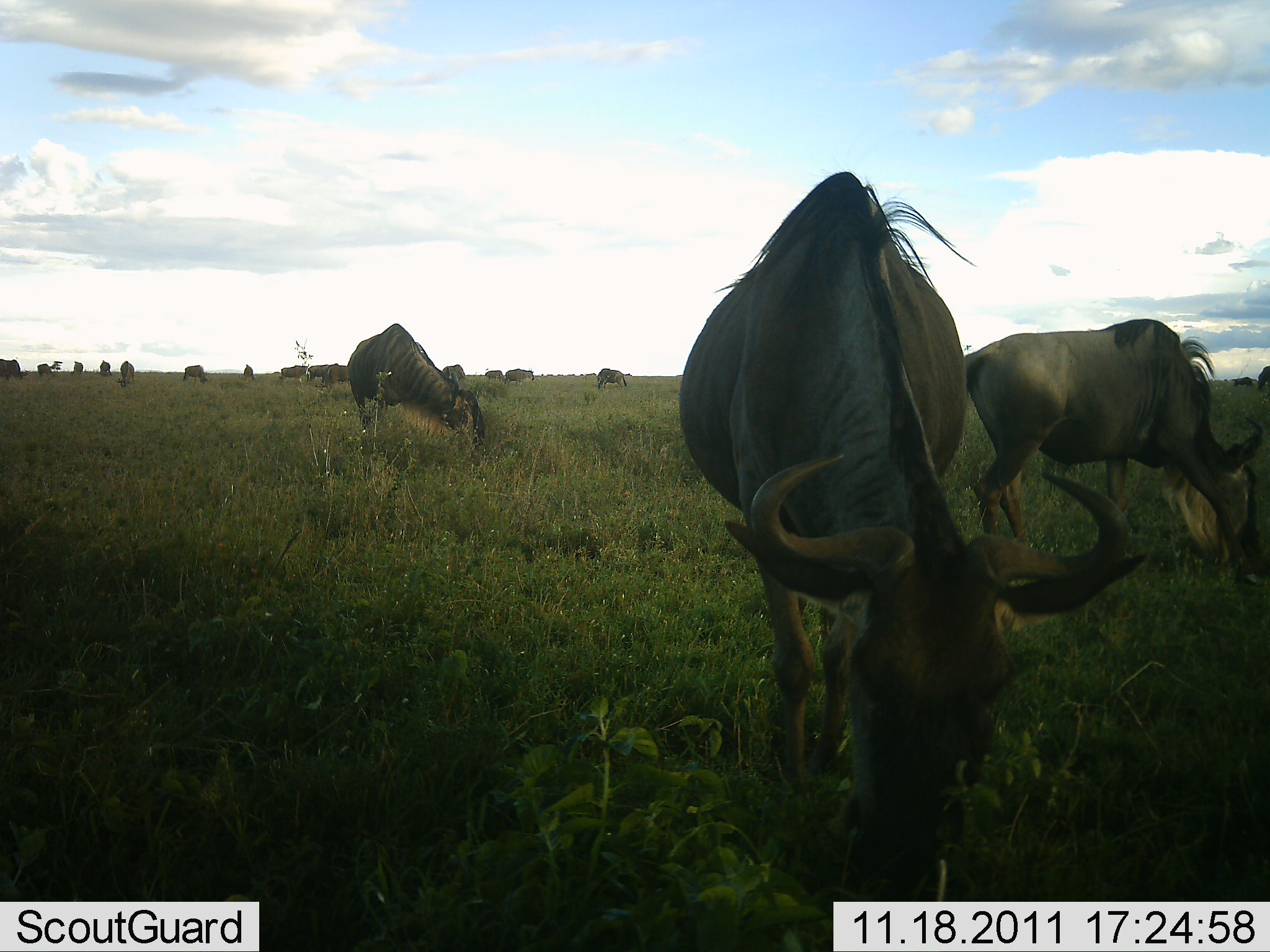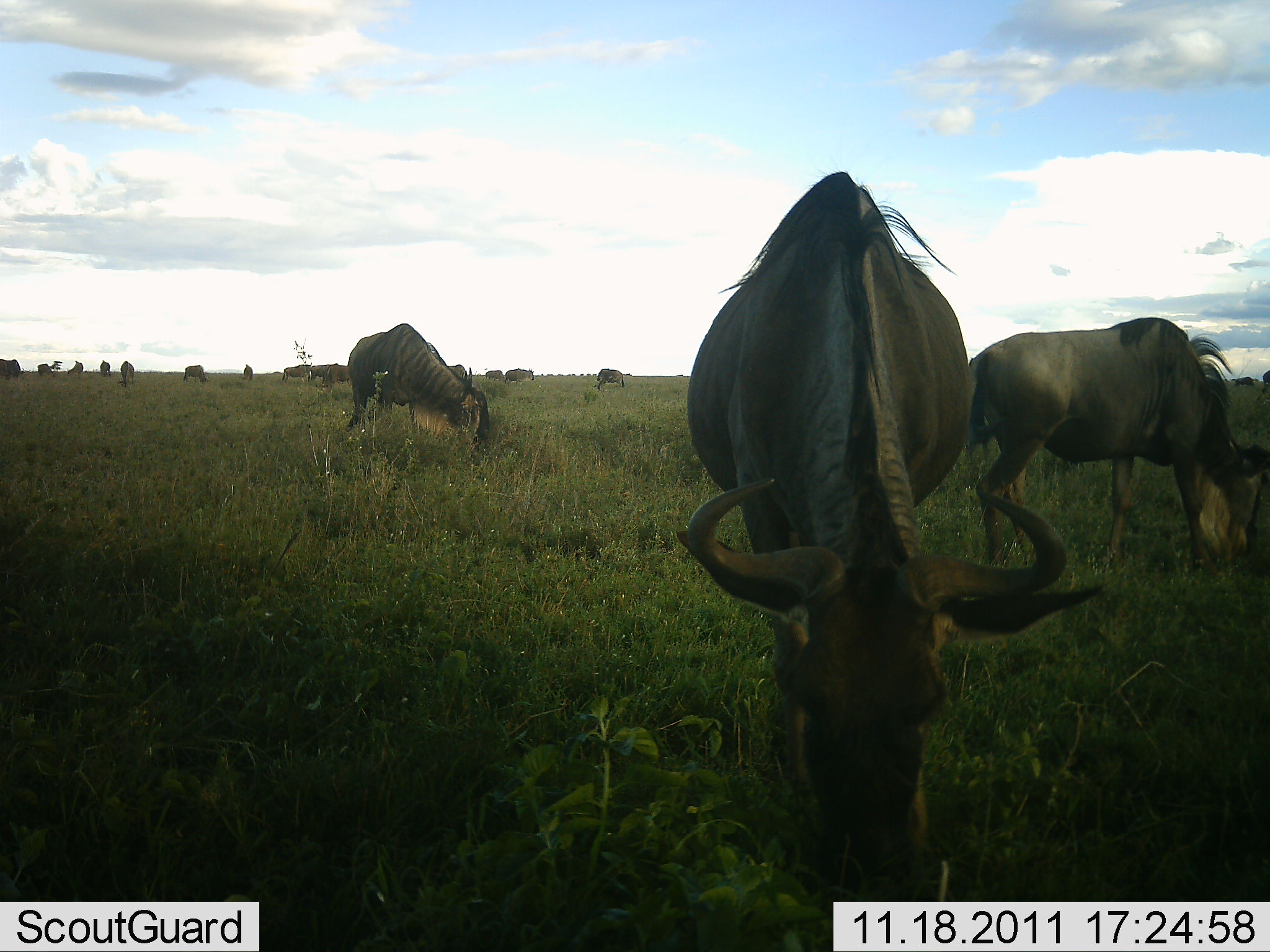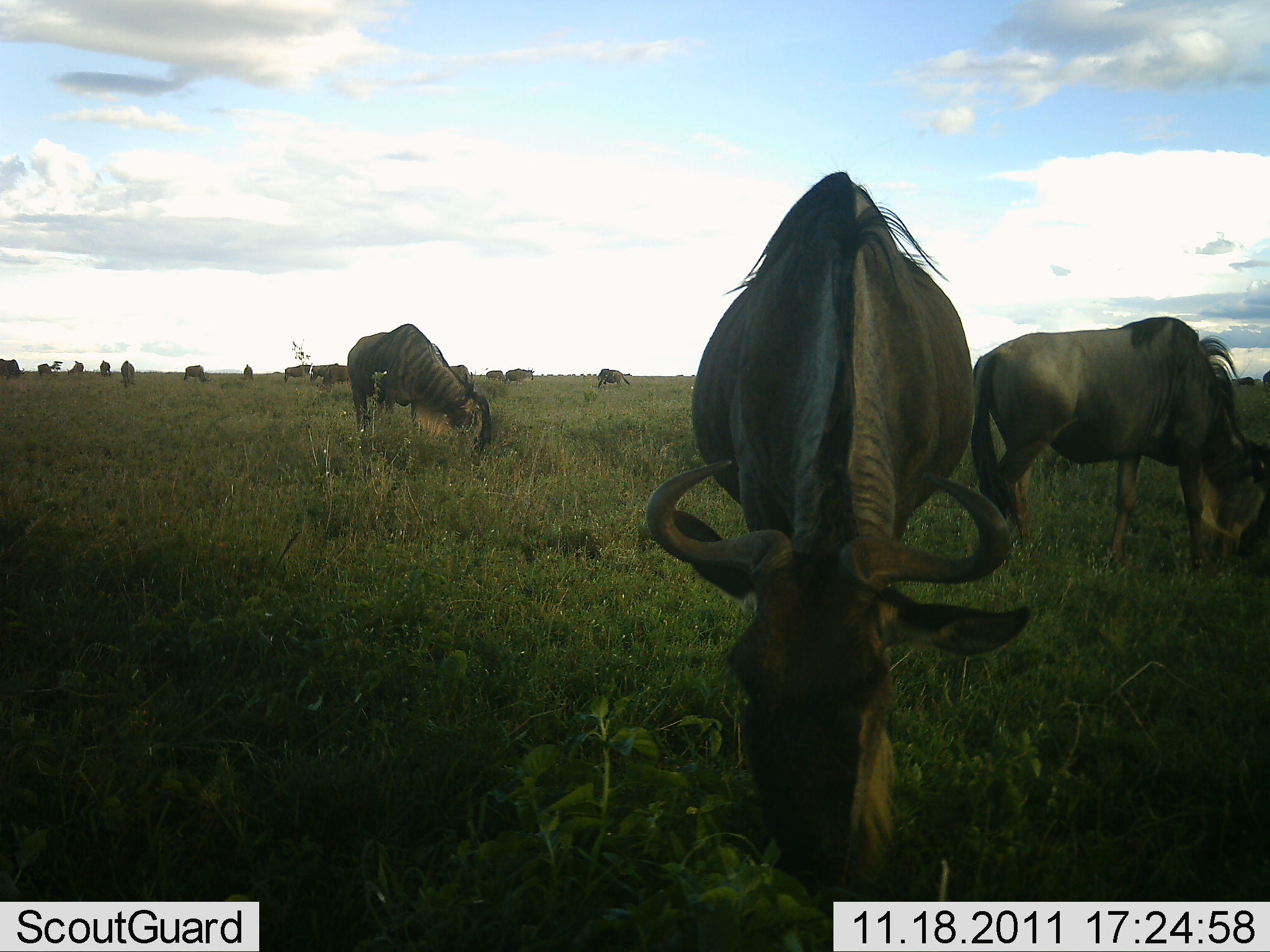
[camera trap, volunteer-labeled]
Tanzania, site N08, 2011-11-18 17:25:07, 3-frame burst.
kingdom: Animalia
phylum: Chordata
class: Mammalia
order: Artiodactyla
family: Bovidae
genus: Connochaetes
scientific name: Connochaetes taurinus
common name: blue wildebeest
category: wildebeest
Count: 11-50.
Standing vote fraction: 38%.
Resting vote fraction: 0%.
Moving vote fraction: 6%.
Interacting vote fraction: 0%.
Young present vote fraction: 0%.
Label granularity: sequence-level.